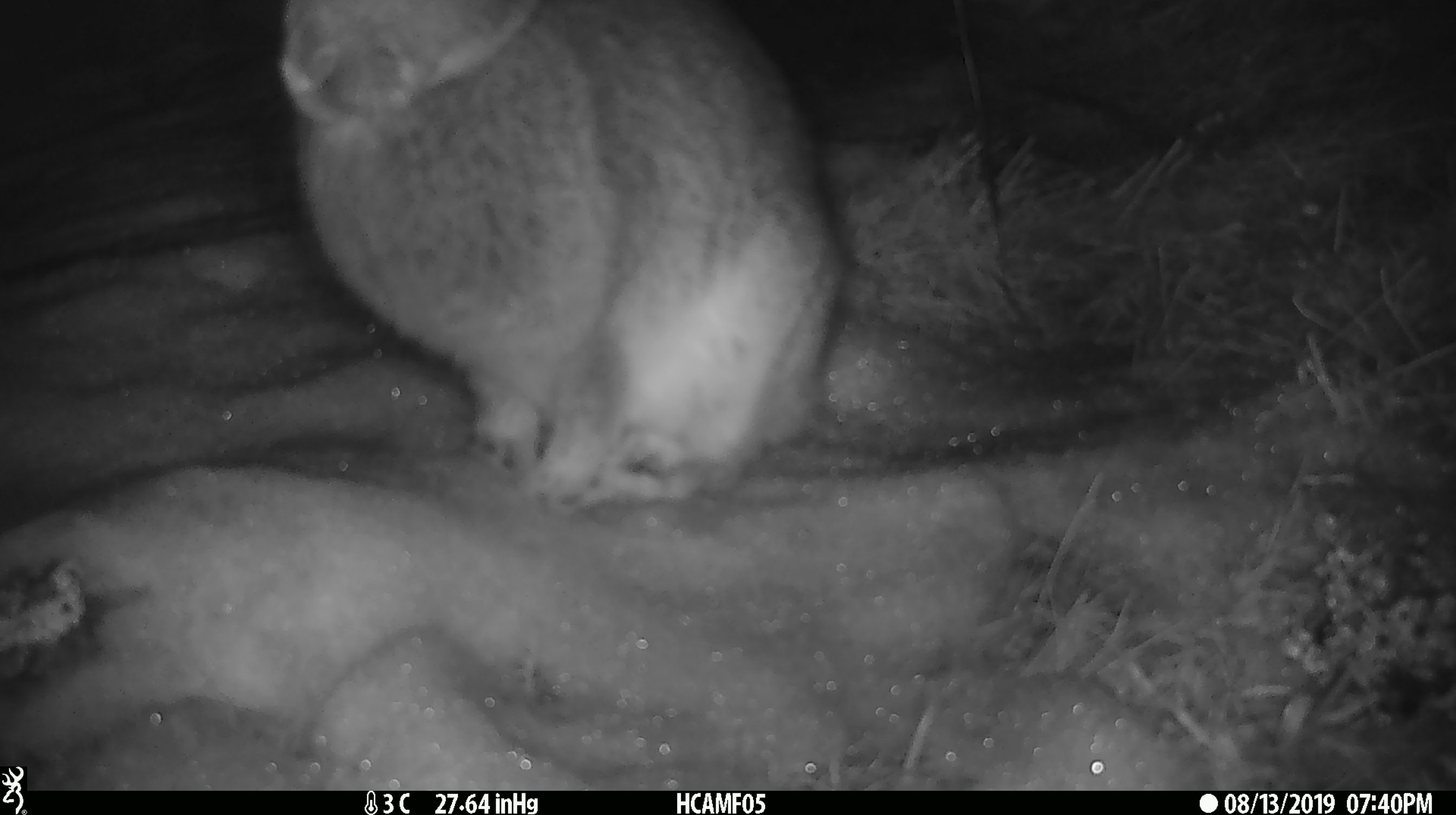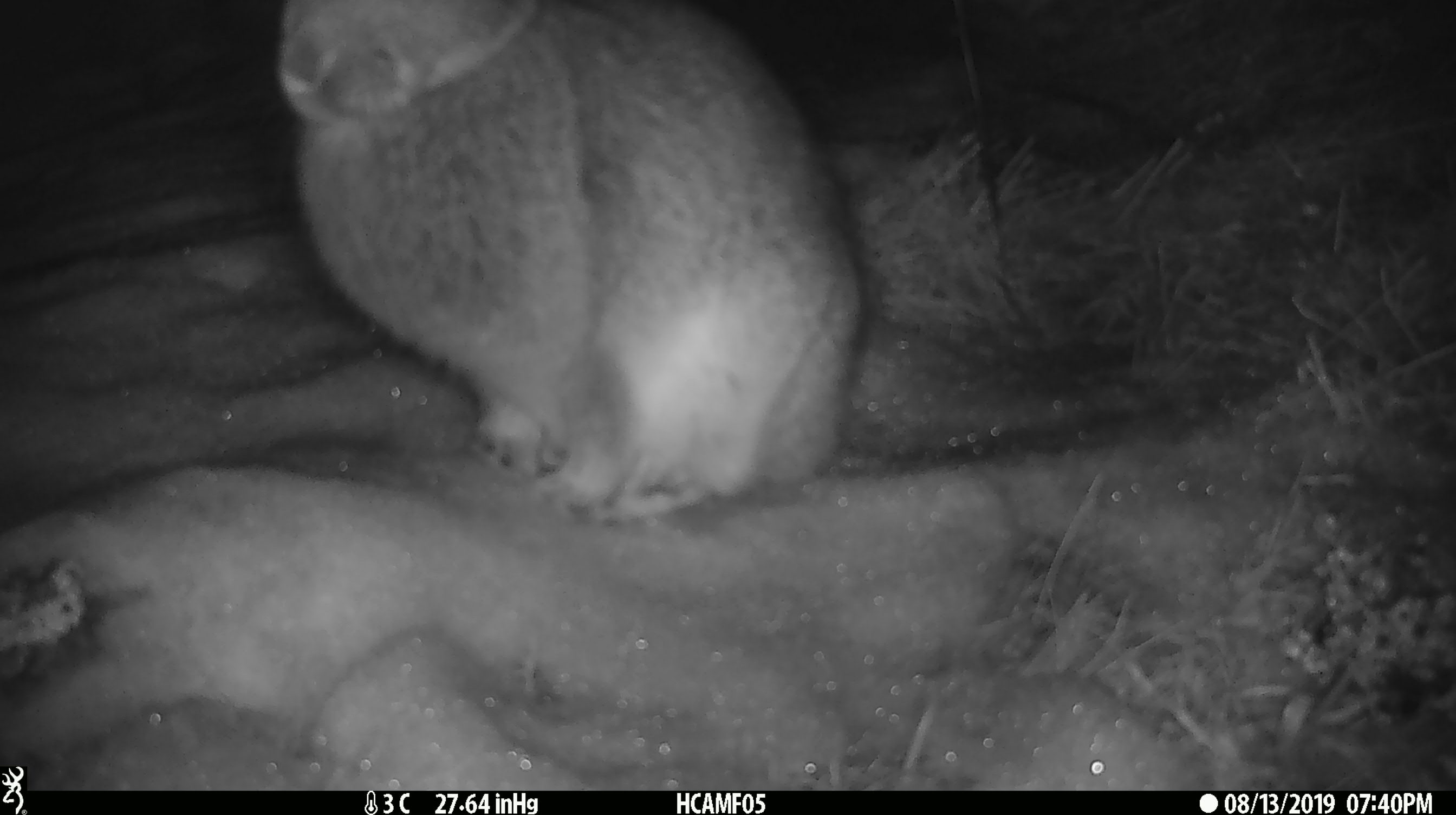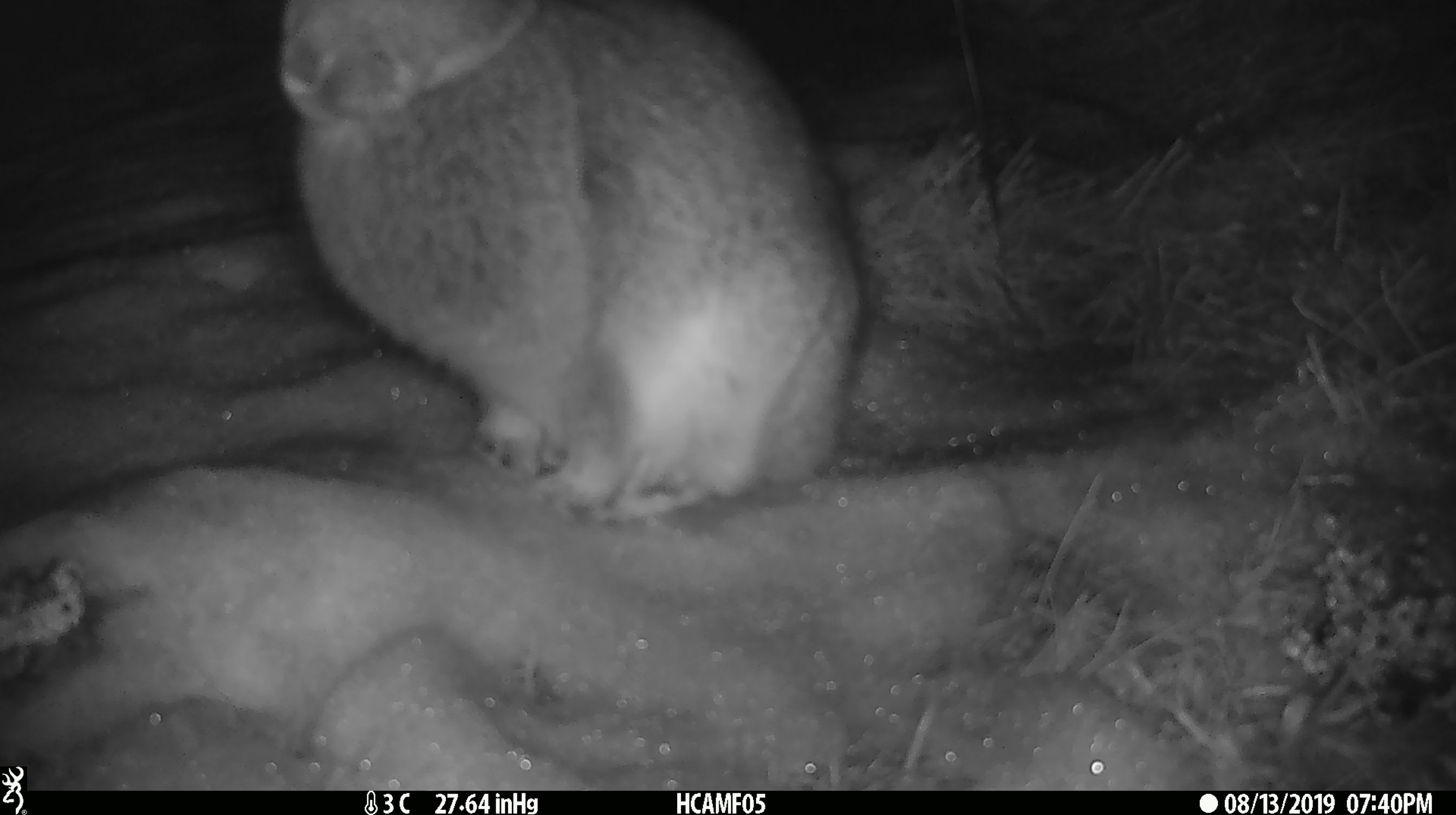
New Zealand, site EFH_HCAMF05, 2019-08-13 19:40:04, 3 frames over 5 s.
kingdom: Animalia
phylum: Chordata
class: Mammalia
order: Lagomorpha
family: Leporidae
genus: Lepus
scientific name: Lepus europaeus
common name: brown hare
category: hare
Hare (brown hare) (Lepus europaeus).